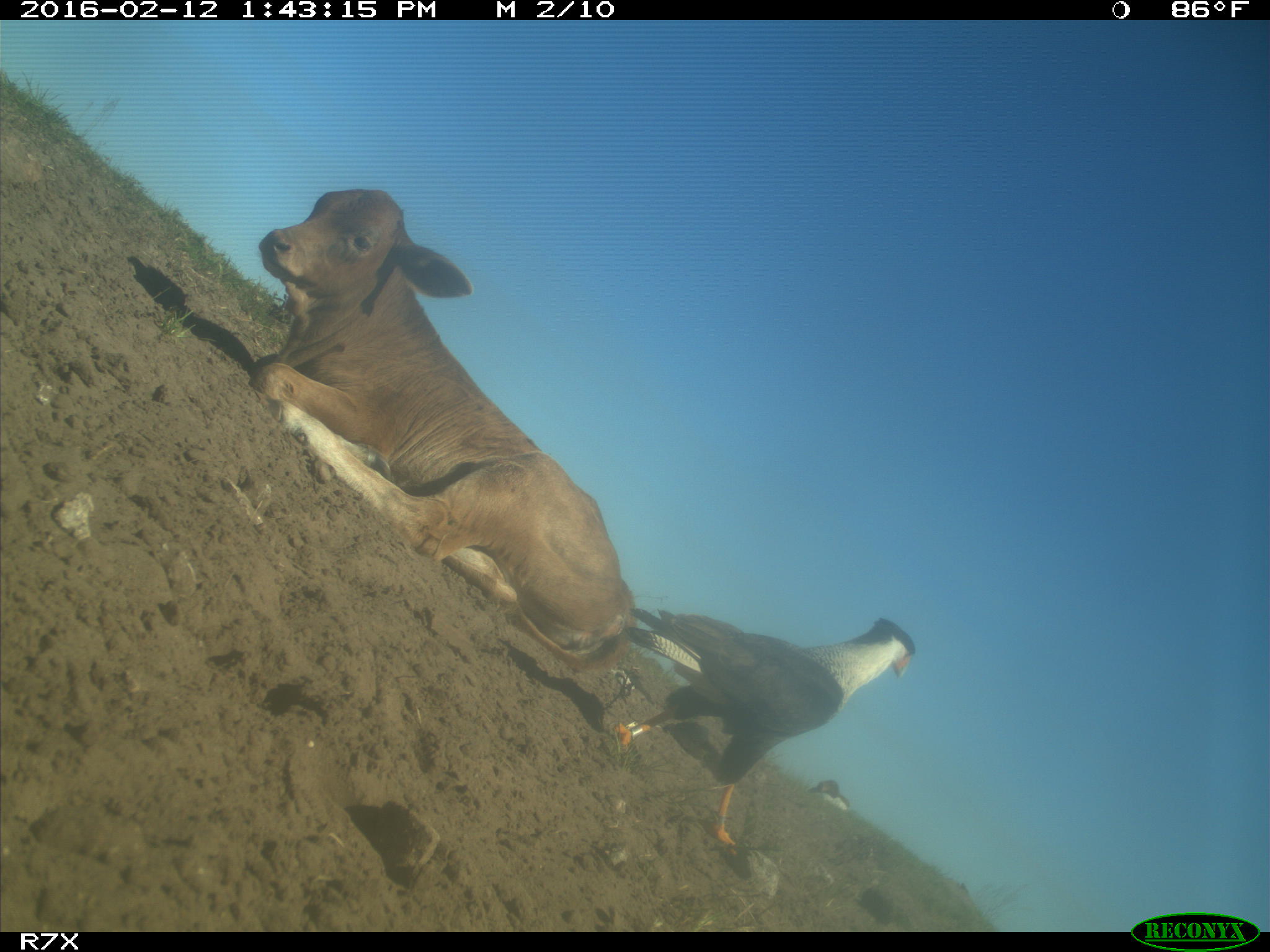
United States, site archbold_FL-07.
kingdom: Animalia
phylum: Chordata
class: Mammalia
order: Artiodactyla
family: Bovidae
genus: Bos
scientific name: Bos taurus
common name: domestic cow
Bos taurus (domestic cow).